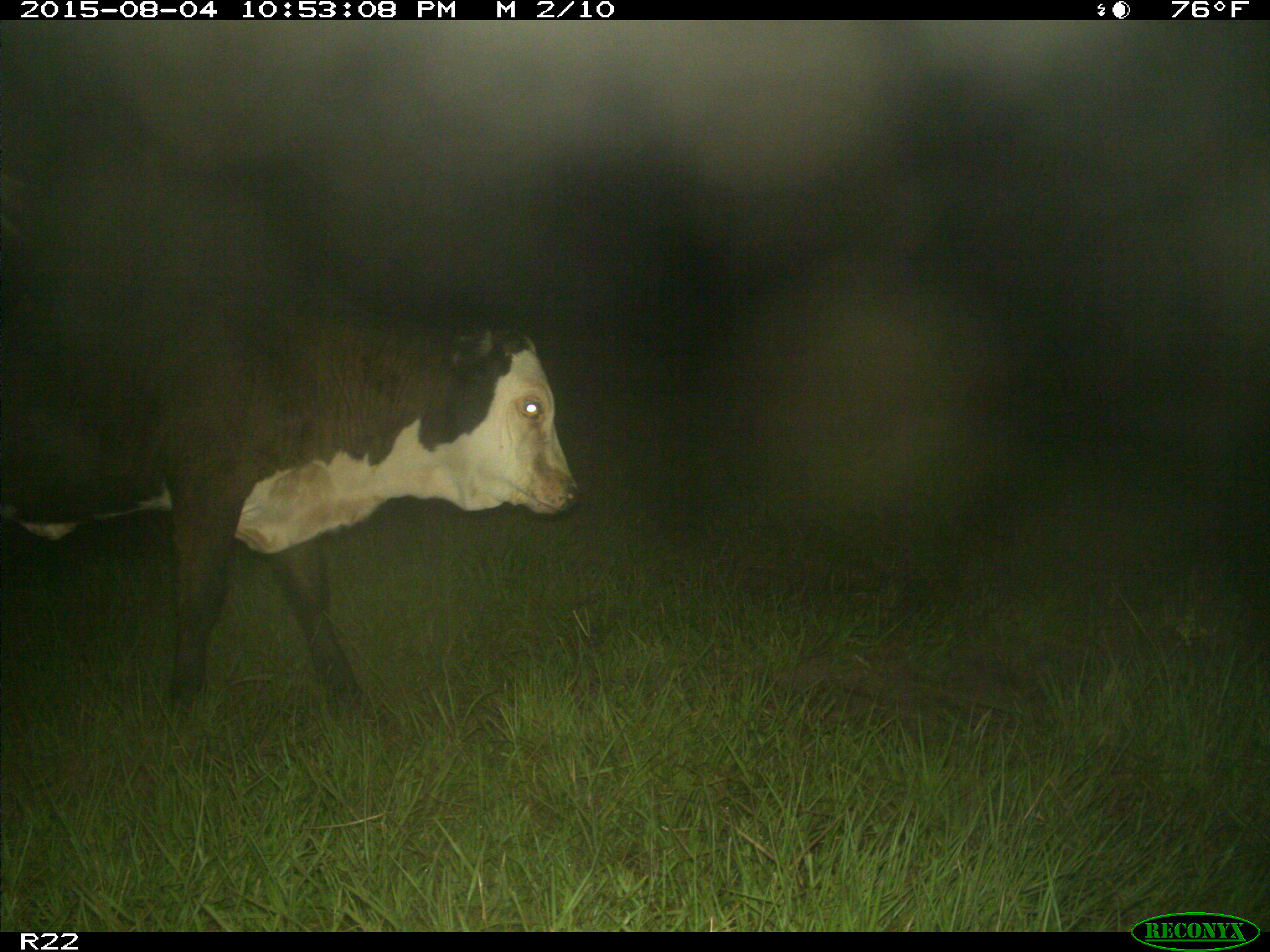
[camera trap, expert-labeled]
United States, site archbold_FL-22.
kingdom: Animalia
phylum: Chordata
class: Mammalia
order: Artiodactyla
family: Bovidae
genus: Bos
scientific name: Bos taurus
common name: domestic cow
Bos taurus (domestic cow).